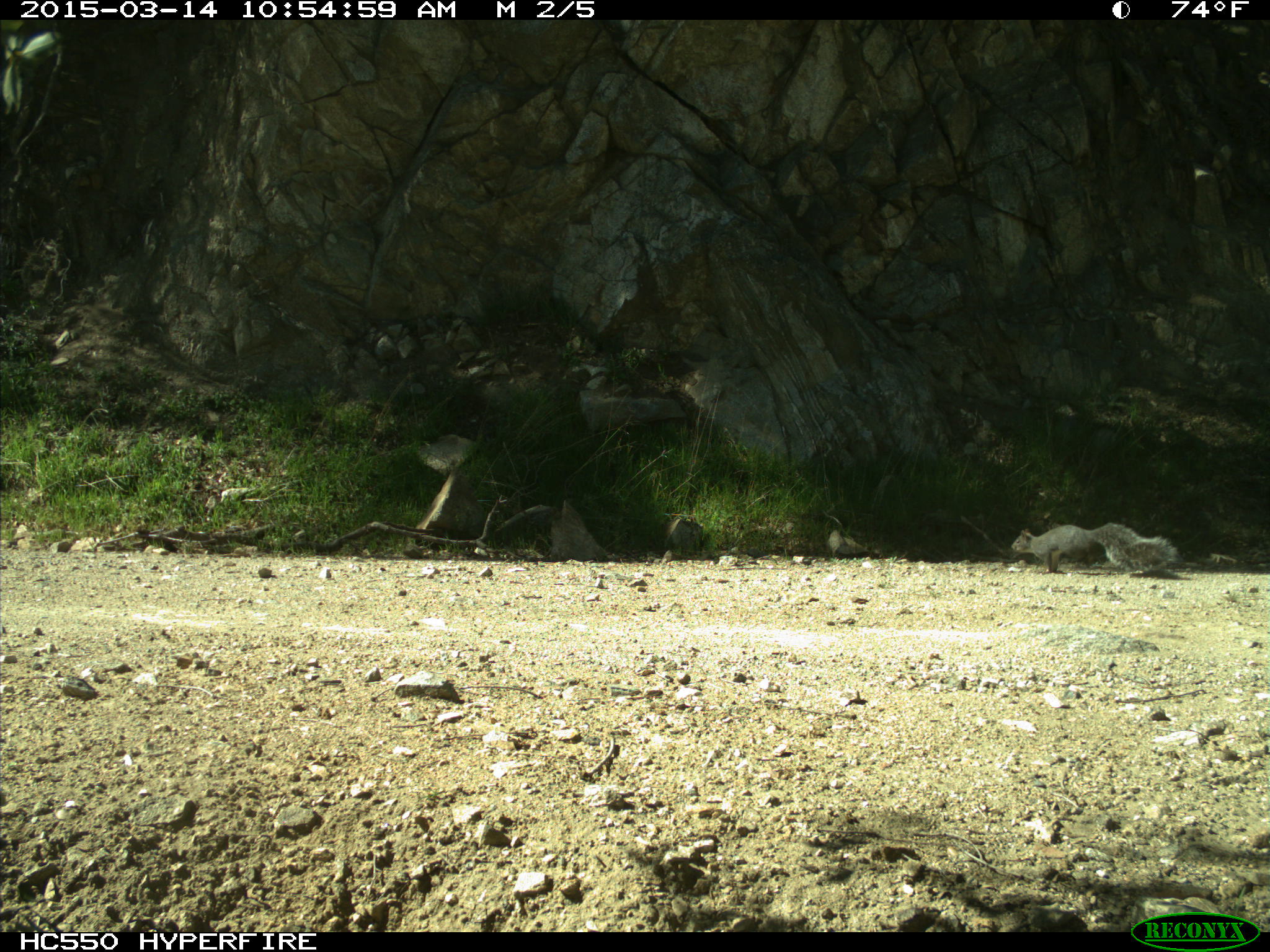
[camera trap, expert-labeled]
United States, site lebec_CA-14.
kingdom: Animalia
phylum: Chordata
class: Mammalia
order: Rodentia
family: Sciuridae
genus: Sciurus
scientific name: Sciurus carolinensis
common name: eastern gray squirrel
Sciurus carolinensis (eastern gray squirrel).